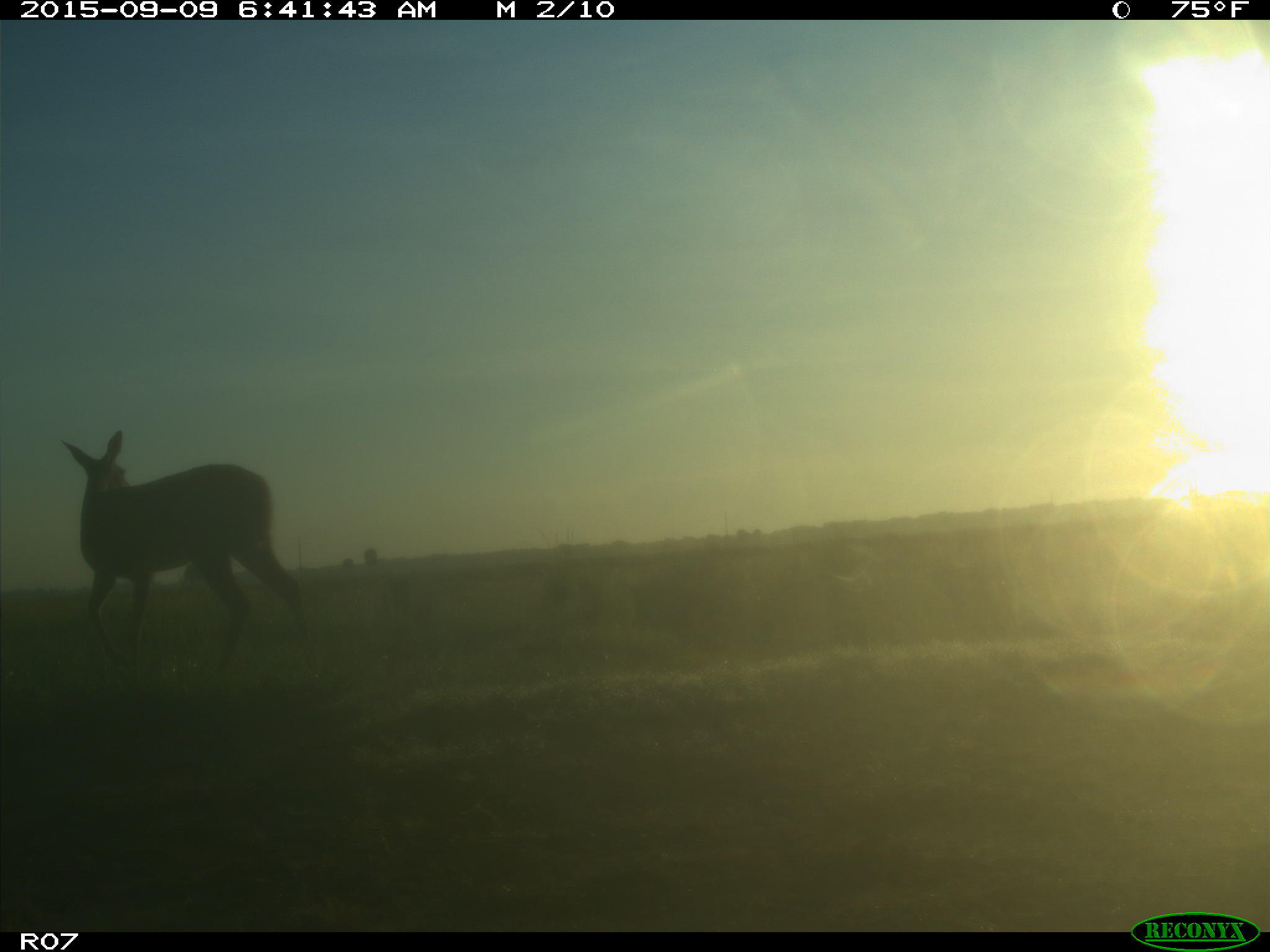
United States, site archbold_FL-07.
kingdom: Animalia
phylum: Chordata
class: Mammalia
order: Artiodactyla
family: Cervidae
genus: Odocoileus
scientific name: Odocoileus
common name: deer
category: unidentified deer